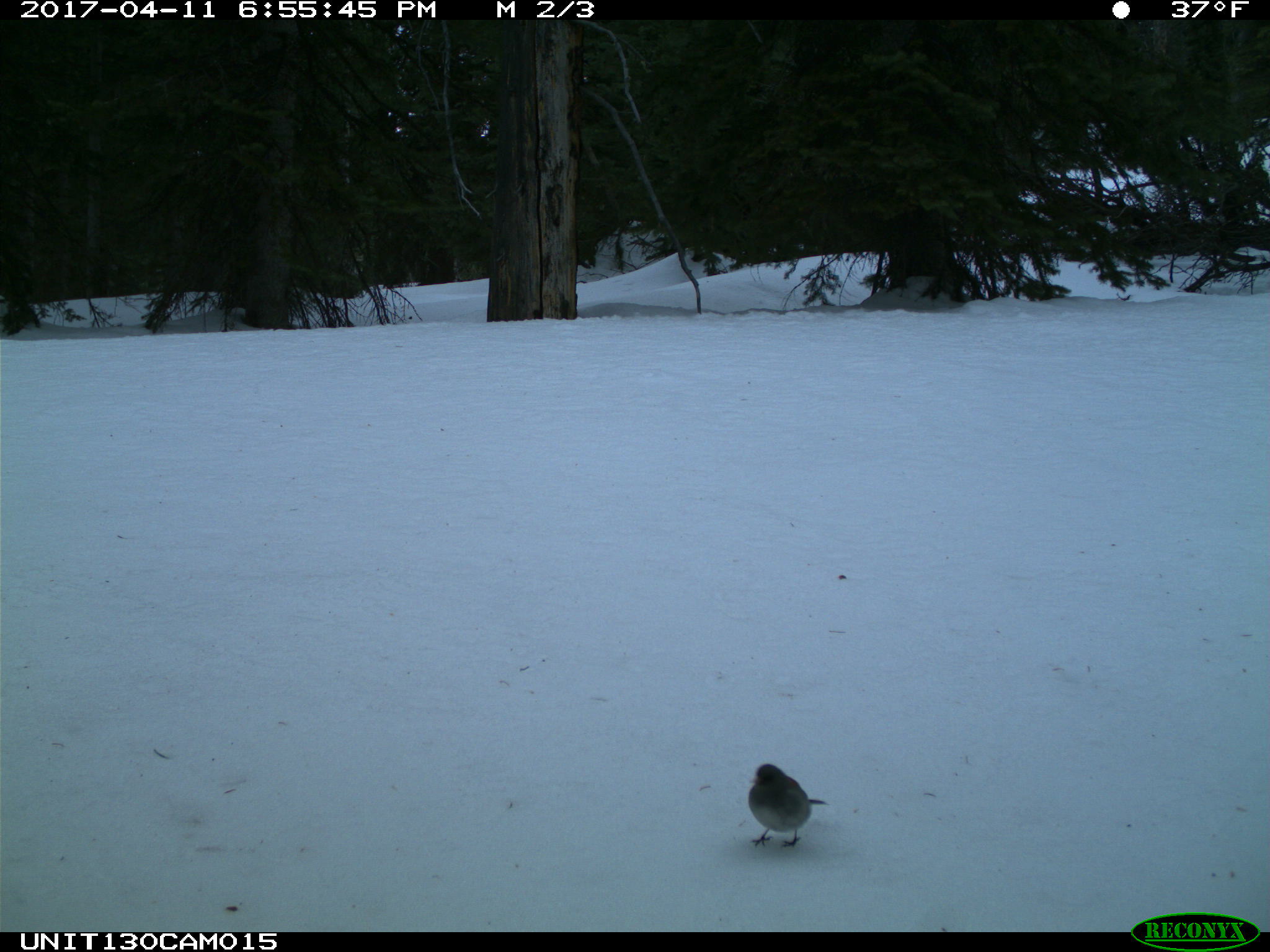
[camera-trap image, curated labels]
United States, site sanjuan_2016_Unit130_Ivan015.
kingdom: Animalia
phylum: Chordata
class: Aves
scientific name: Aves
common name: birds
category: unidentified bird